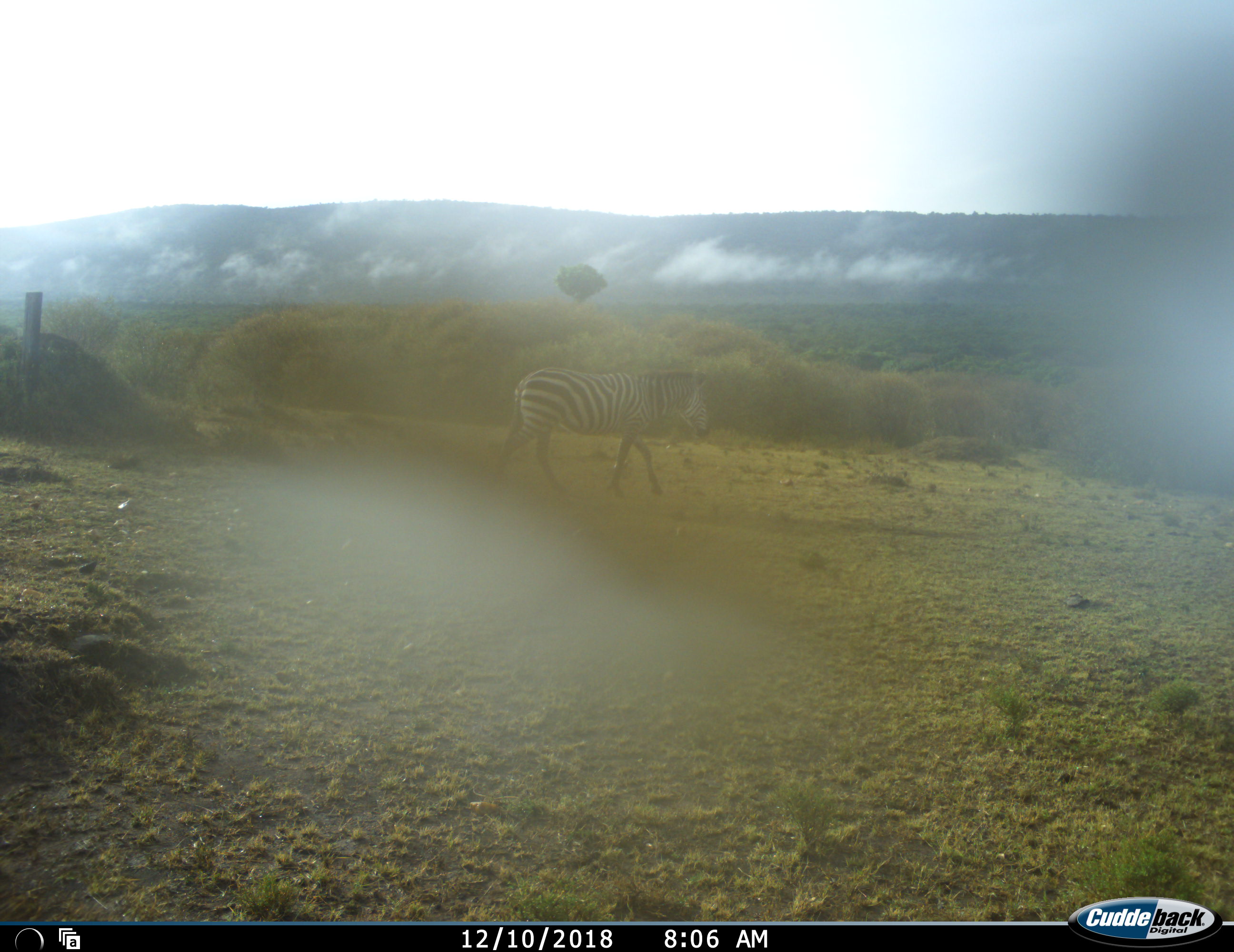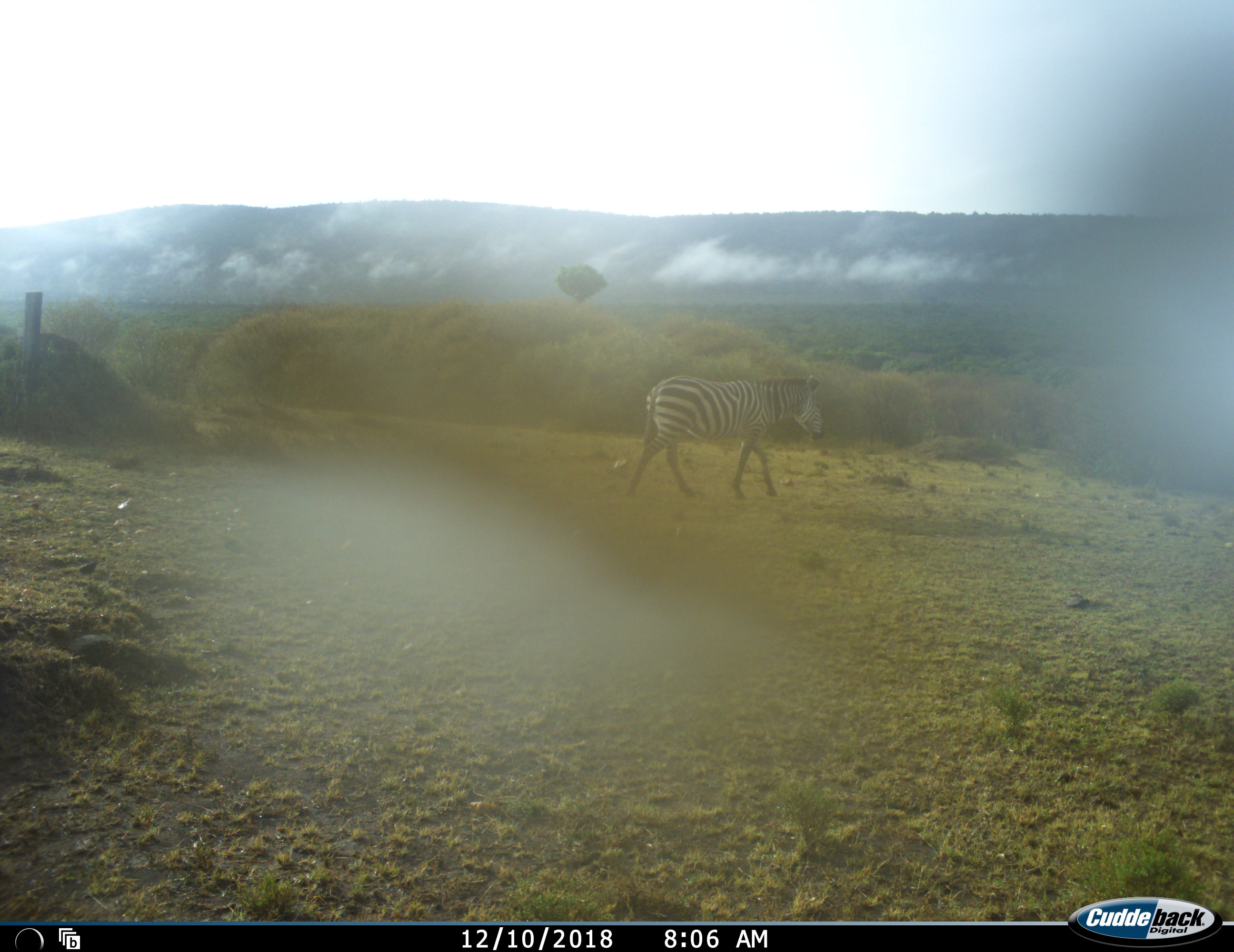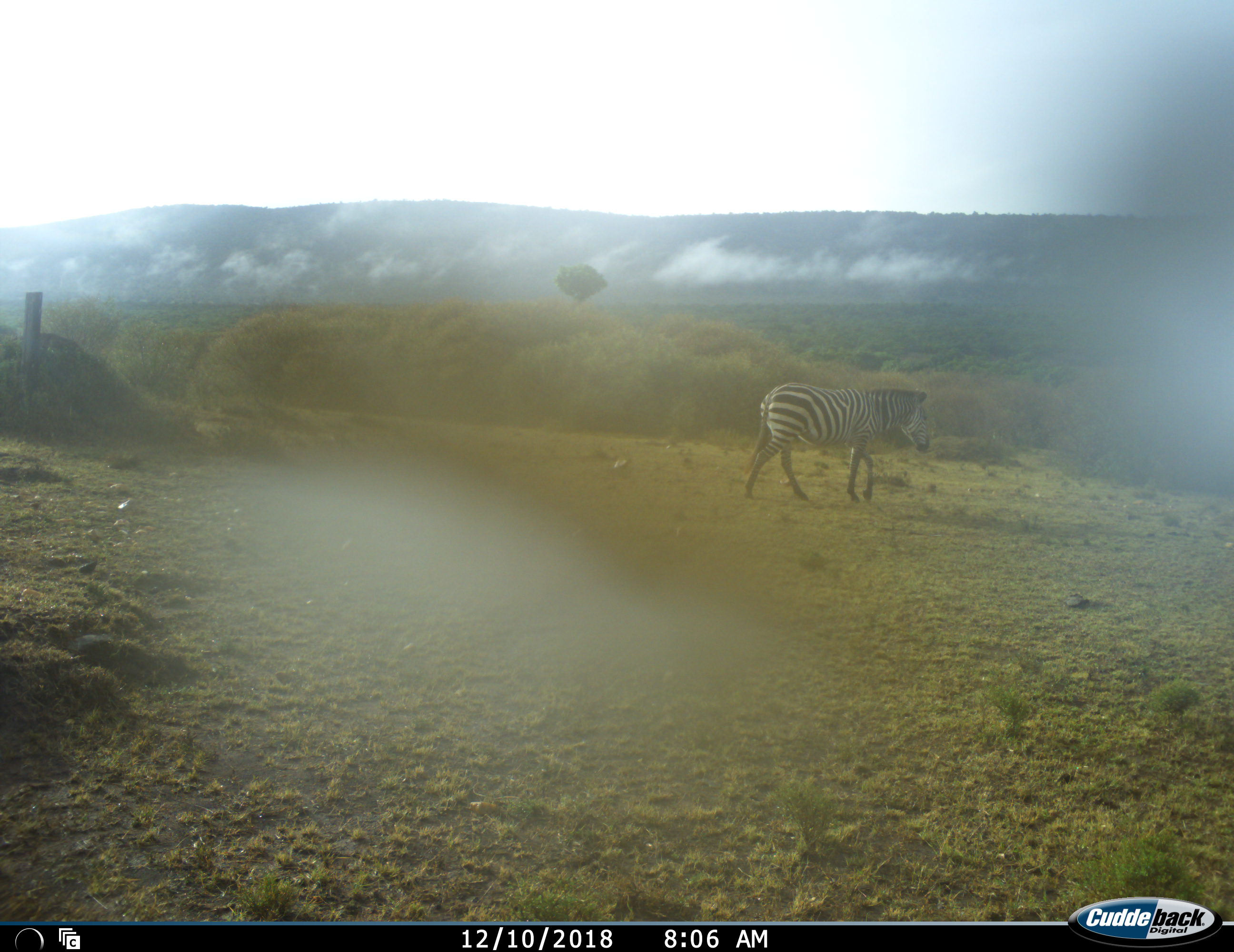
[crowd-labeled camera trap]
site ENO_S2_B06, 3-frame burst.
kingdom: Animalia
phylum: Chordata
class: Mammalia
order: Perissodactyla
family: Equidae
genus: Equus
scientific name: Equus quagga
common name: plains zebra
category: zebraplains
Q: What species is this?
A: Zebraplains (plains zebra) (Equus quagga).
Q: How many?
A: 1.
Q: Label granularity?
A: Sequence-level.